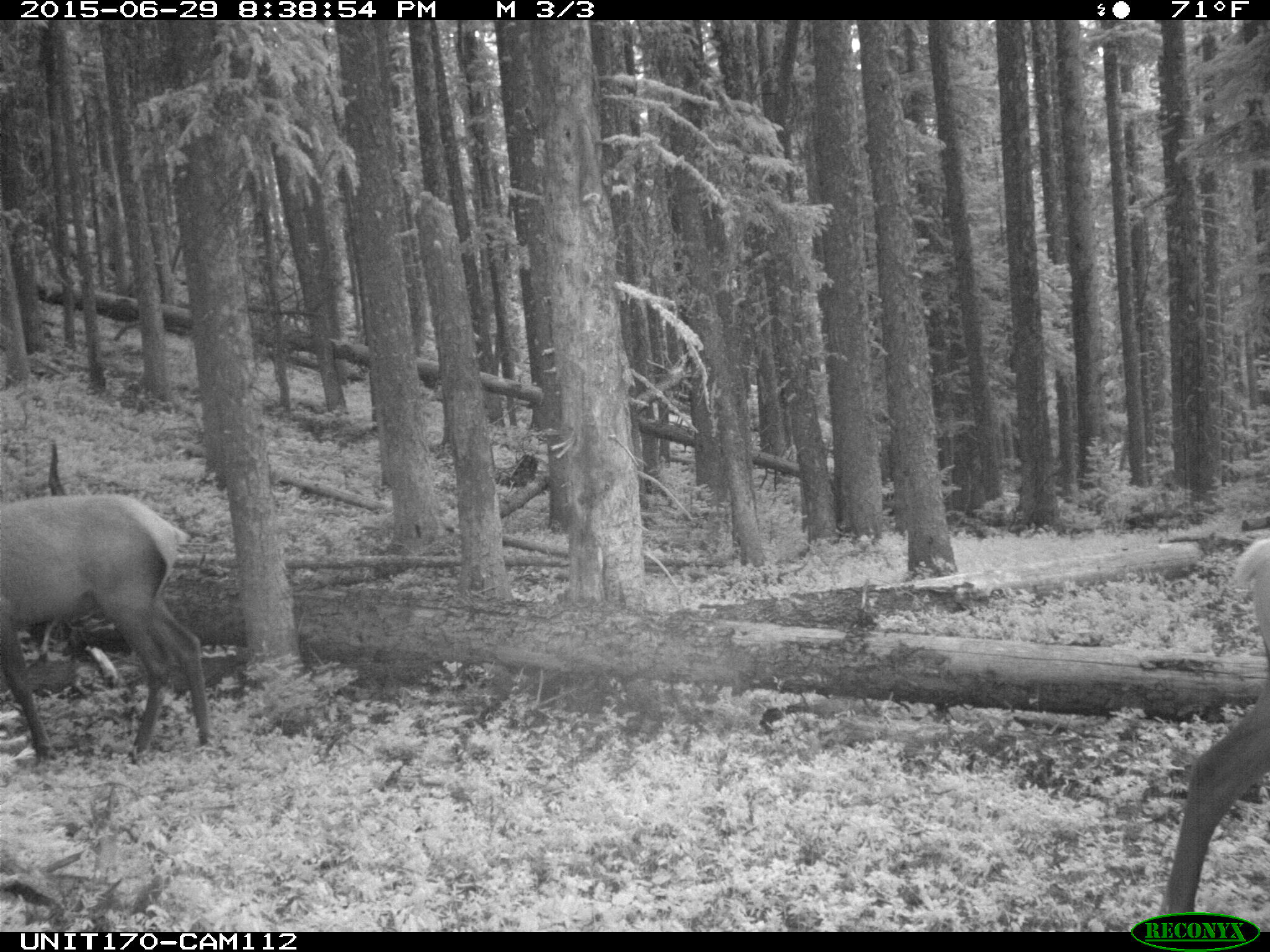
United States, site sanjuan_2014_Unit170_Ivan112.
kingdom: Animalia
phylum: Chordata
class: Mammalia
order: Artiodactyla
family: Cervidae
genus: Cervus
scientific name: Cervus elaphus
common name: red deer